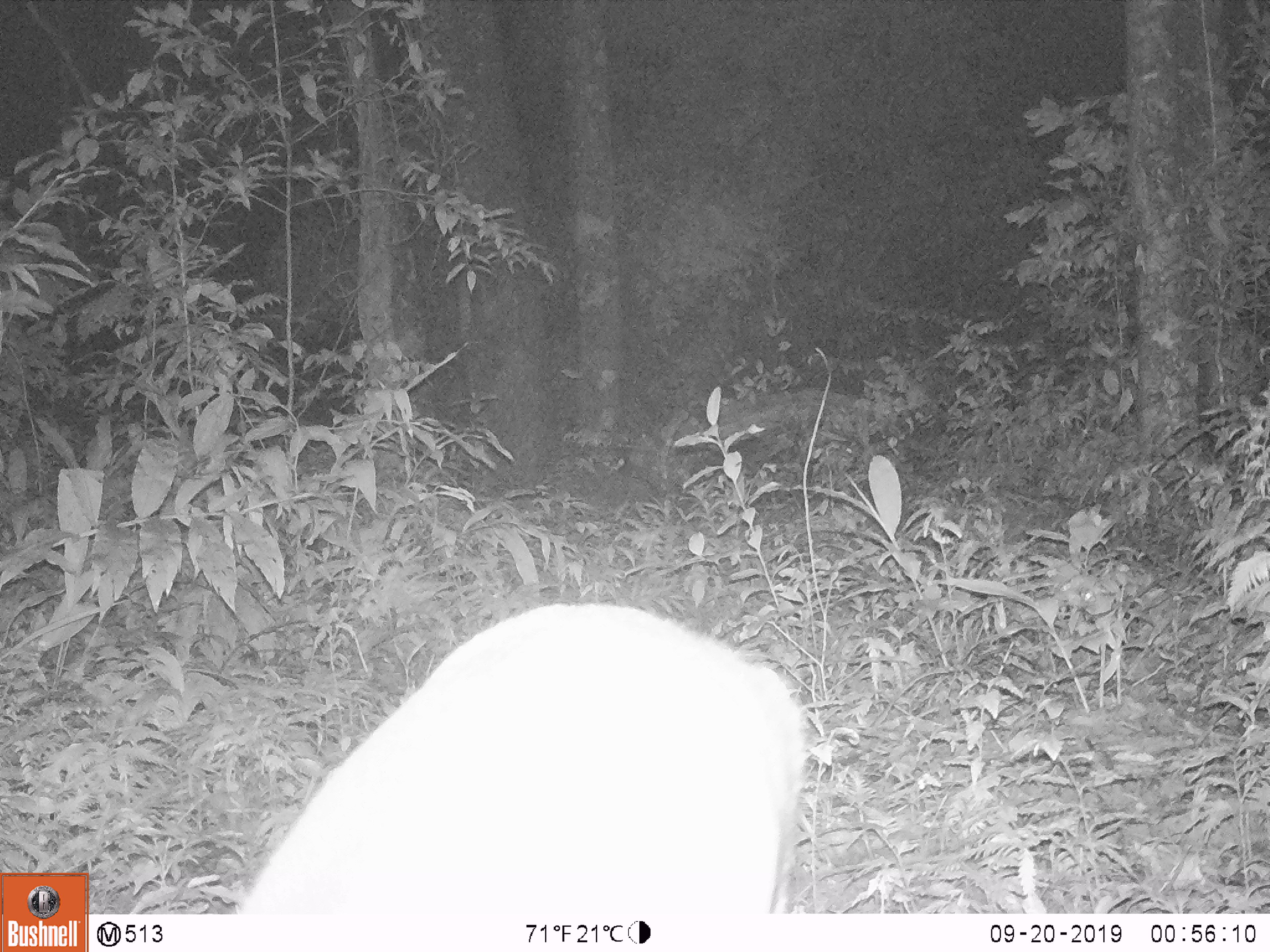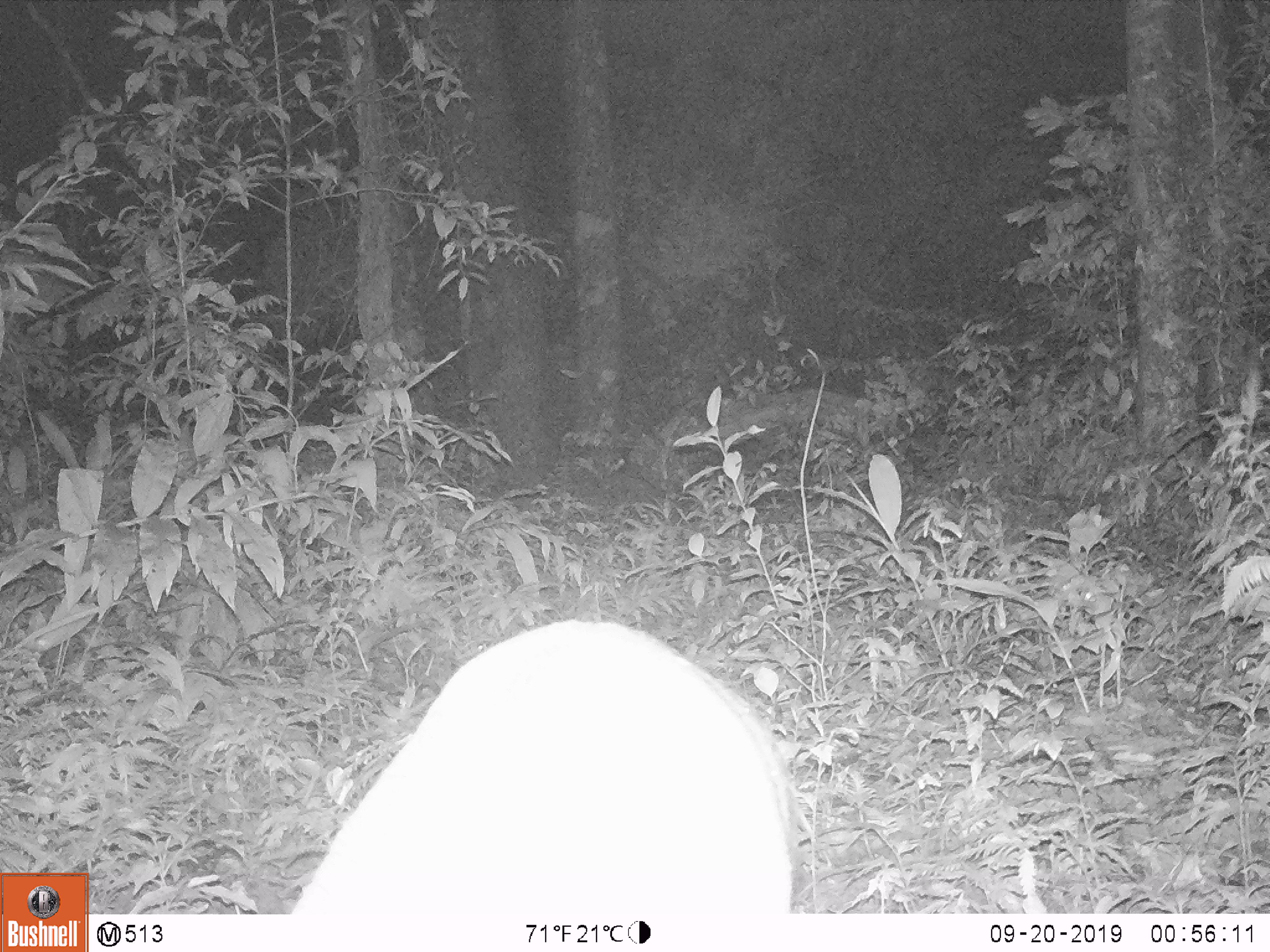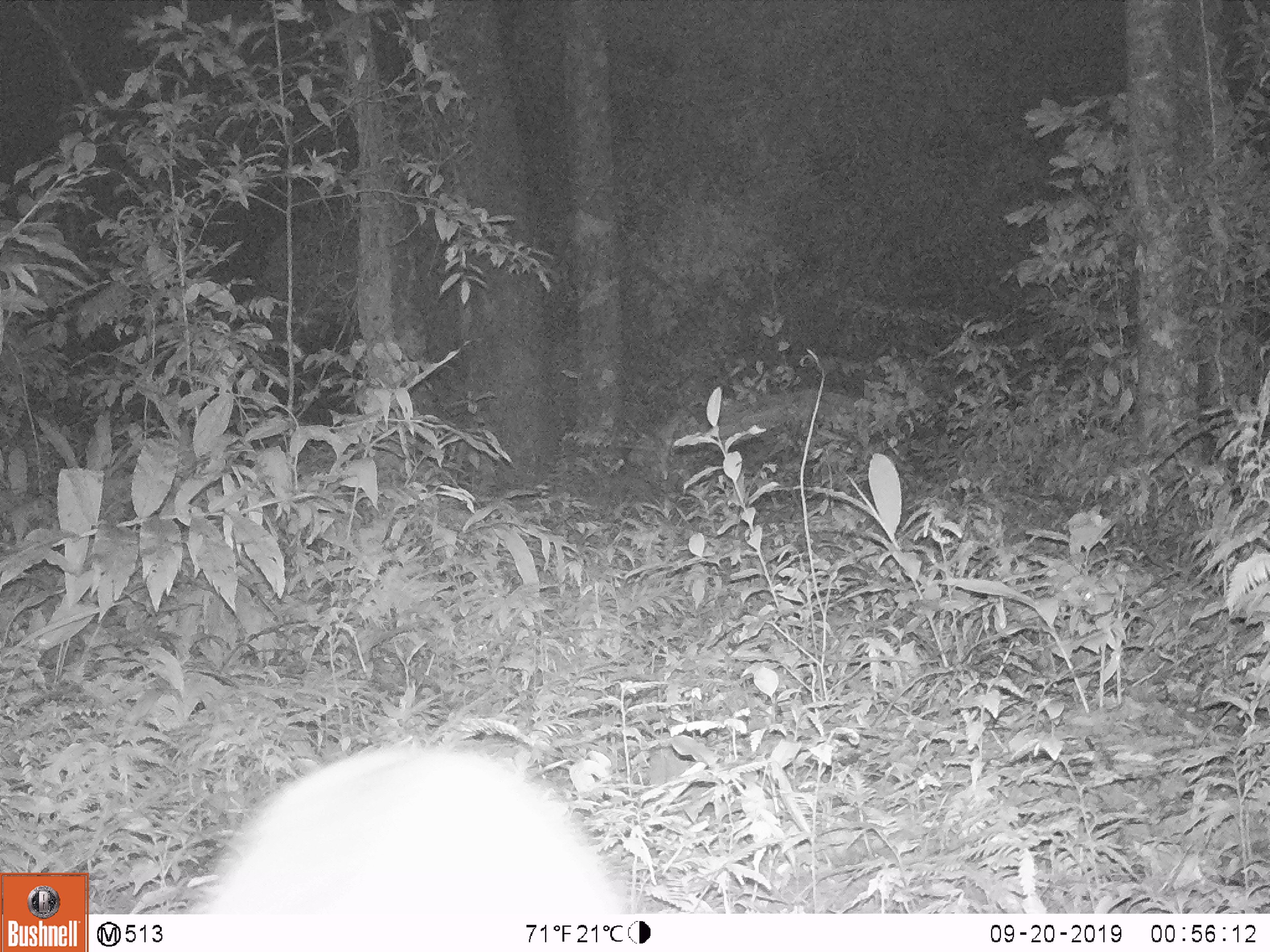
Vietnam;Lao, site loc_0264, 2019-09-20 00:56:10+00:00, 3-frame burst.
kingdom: Animalia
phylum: Chordata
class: Mammalia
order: Artiodactyla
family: Cervidae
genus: Muntiacus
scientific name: Muntiacus vuquangensis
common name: large-antlered muntjac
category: large antlered muntjac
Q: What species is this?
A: Large antlered muntjac (large-antlered muntjac) (Muntiacus vuquangensis).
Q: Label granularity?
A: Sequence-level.